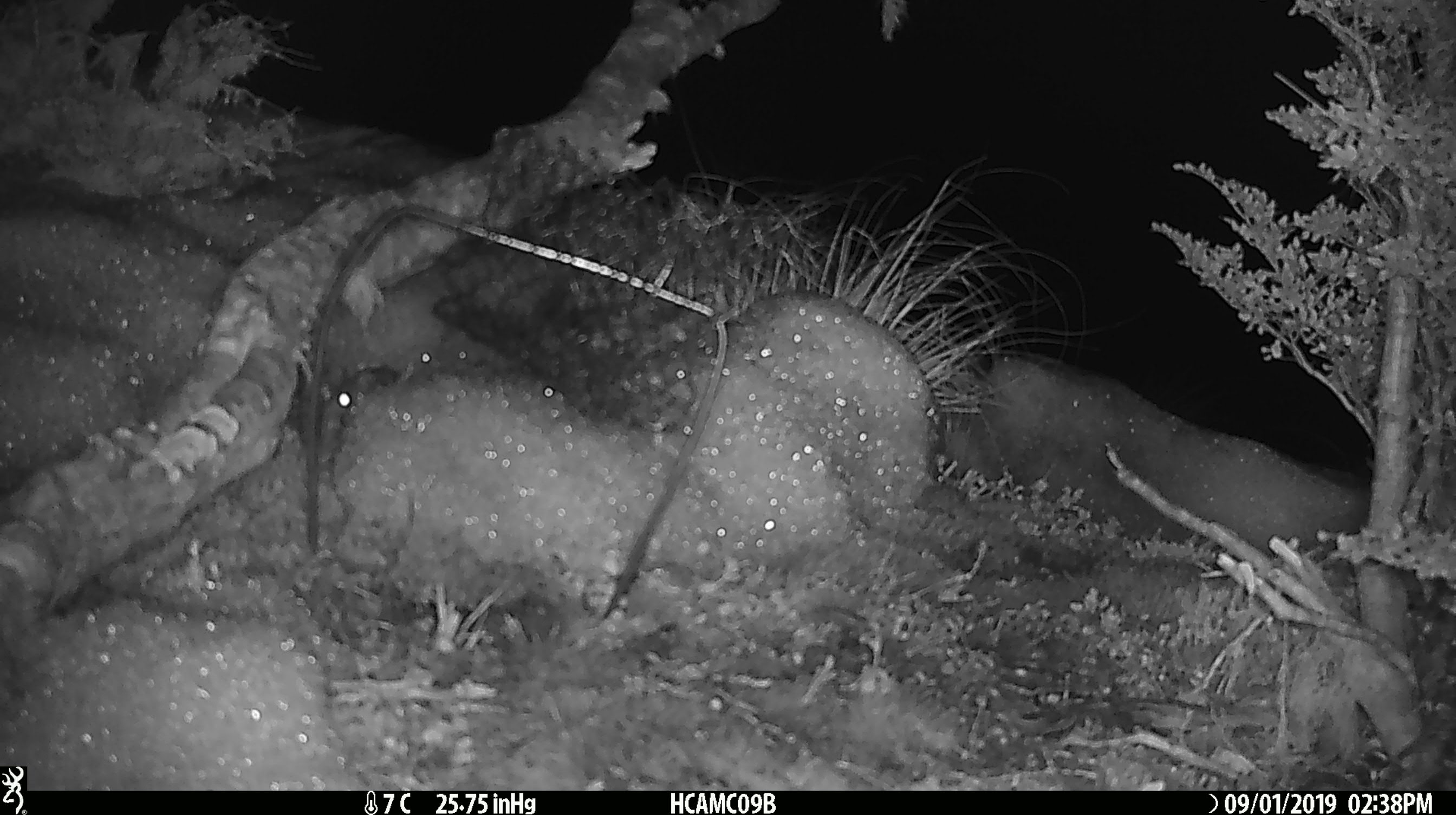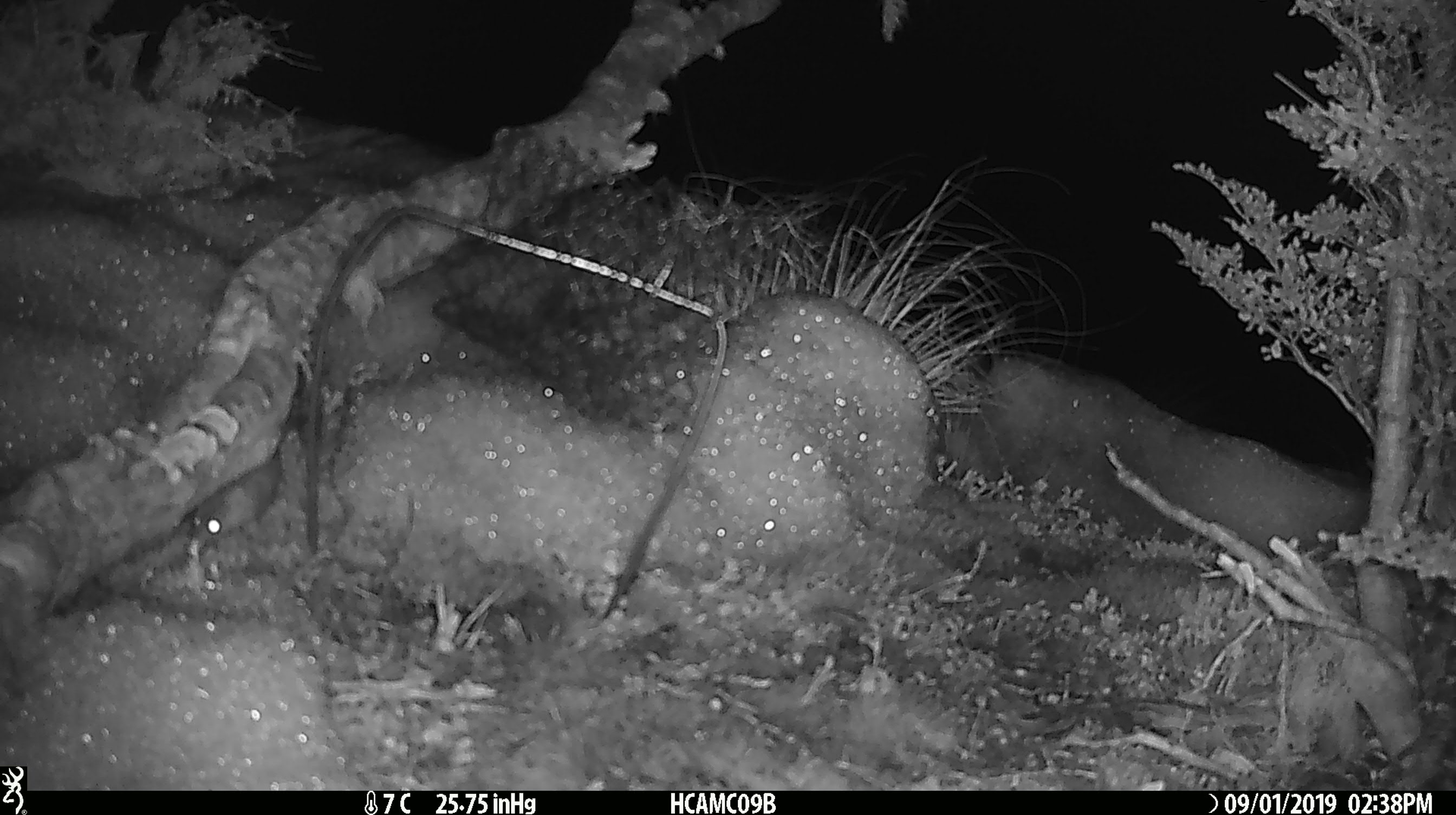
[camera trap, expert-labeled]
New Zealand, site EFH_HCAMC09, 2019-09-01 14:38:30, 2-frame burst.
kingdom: Animalia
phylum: Chordata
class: Mammalia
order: Rodentia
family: Muridae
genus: Mus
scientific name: Mus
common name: mouse